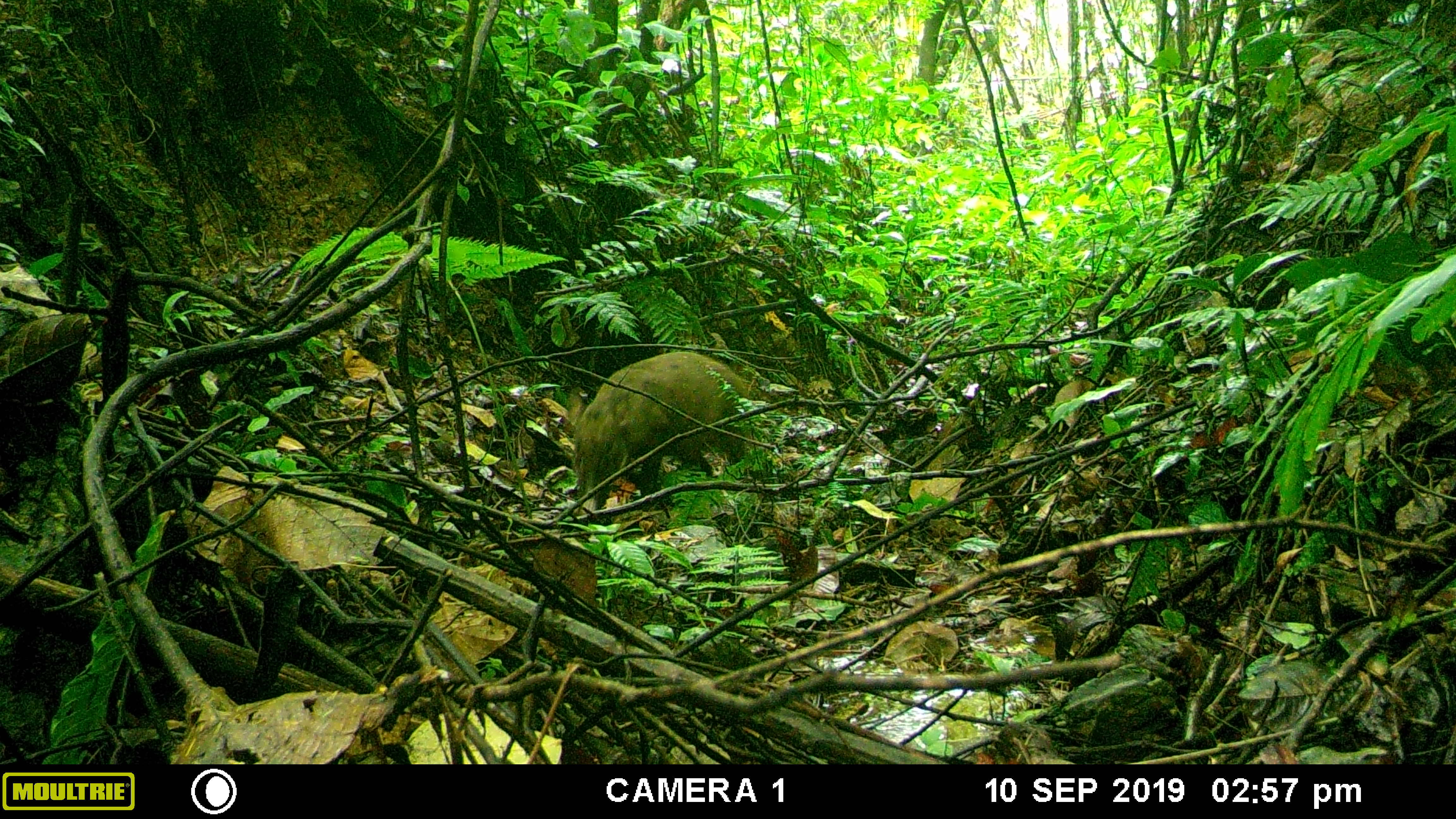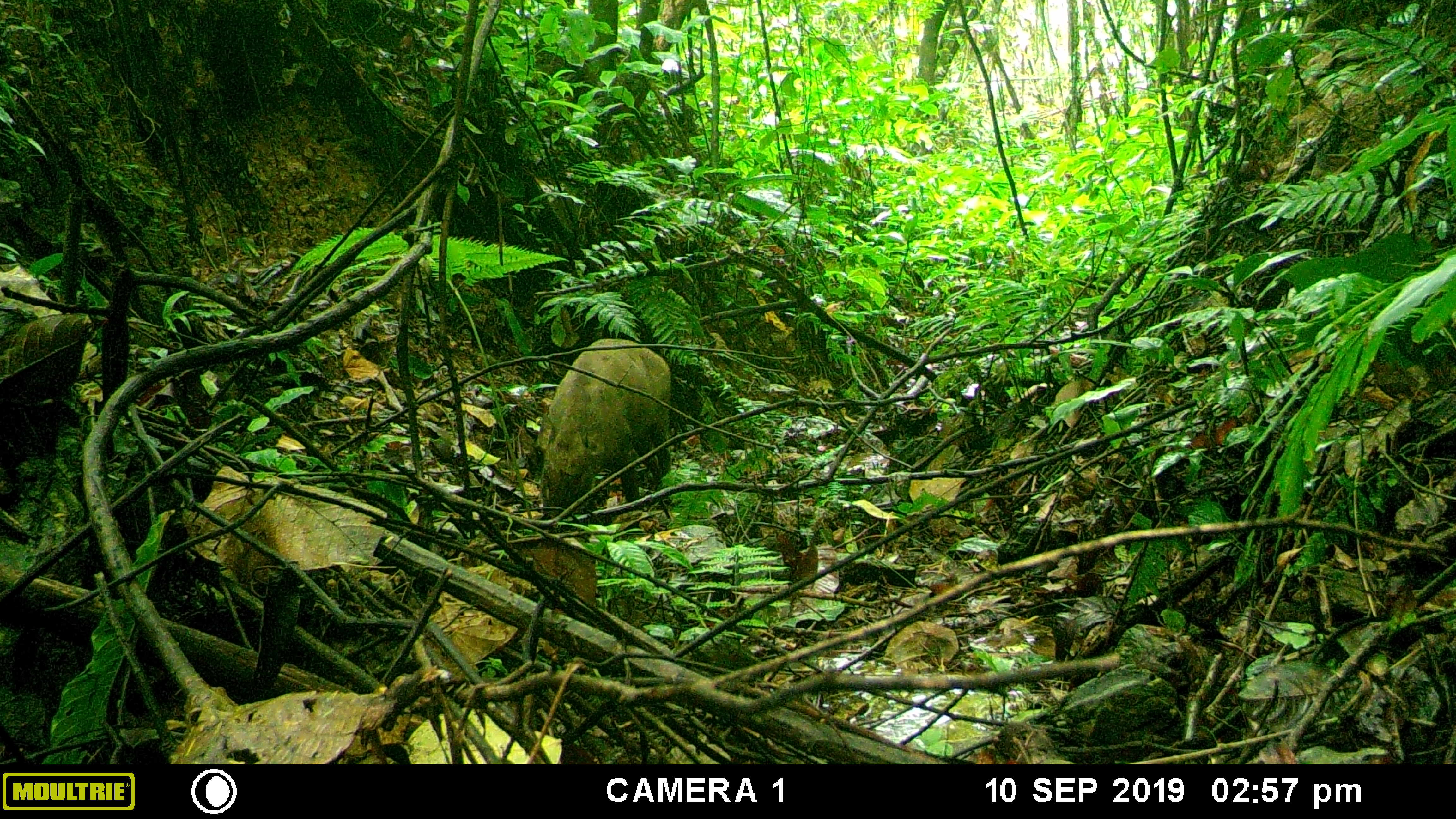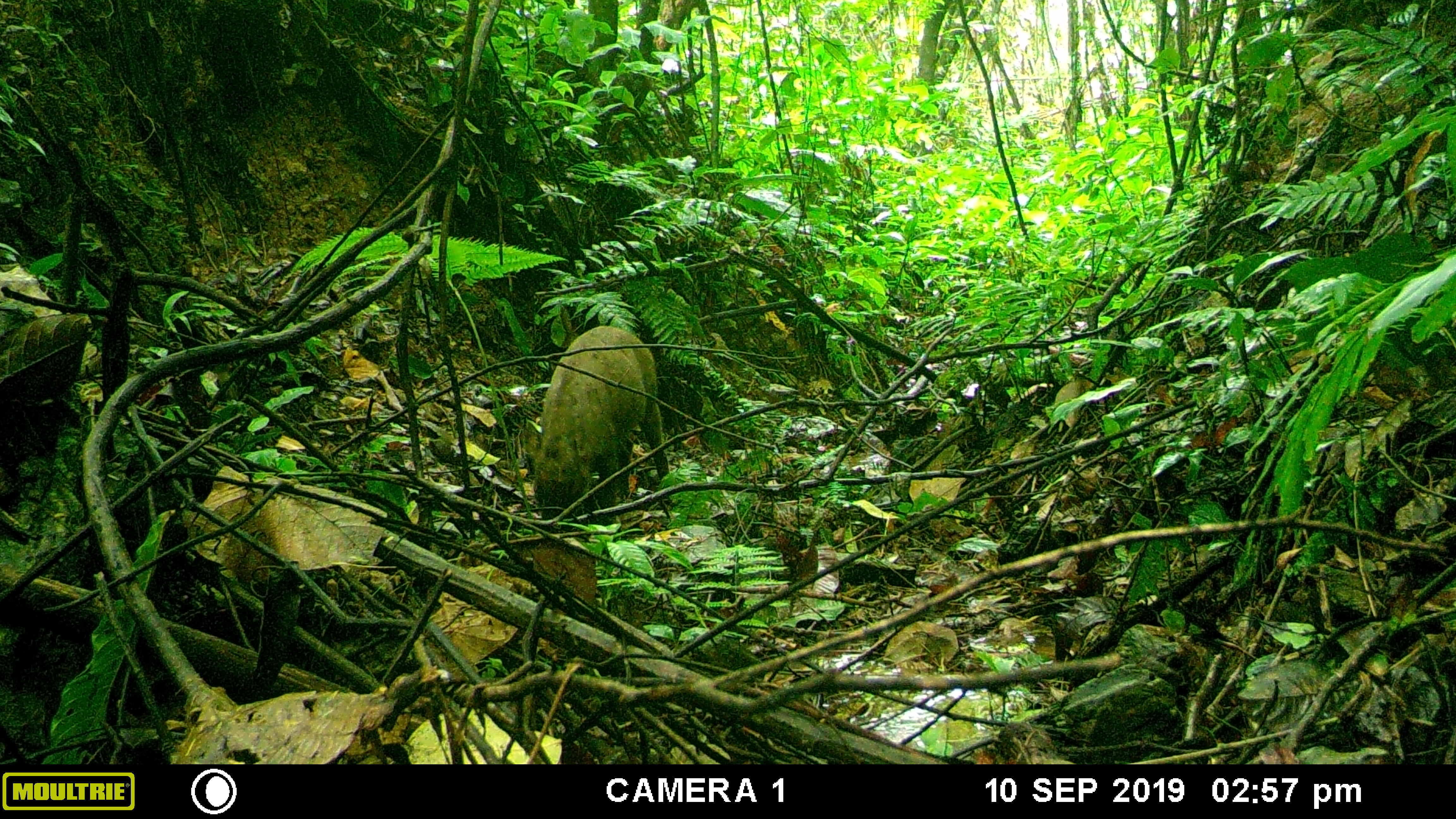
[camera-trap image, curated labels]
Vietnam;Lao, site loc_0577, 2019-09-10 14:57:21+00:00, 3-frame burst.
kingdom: Animalia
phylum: Chordata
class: Mammalia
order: Artiodactyla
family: Suidae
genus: Sus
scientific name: Sus scrofa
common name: eurasian wild pig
Eurasian wild pig (Sus scrofa). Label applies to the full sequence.